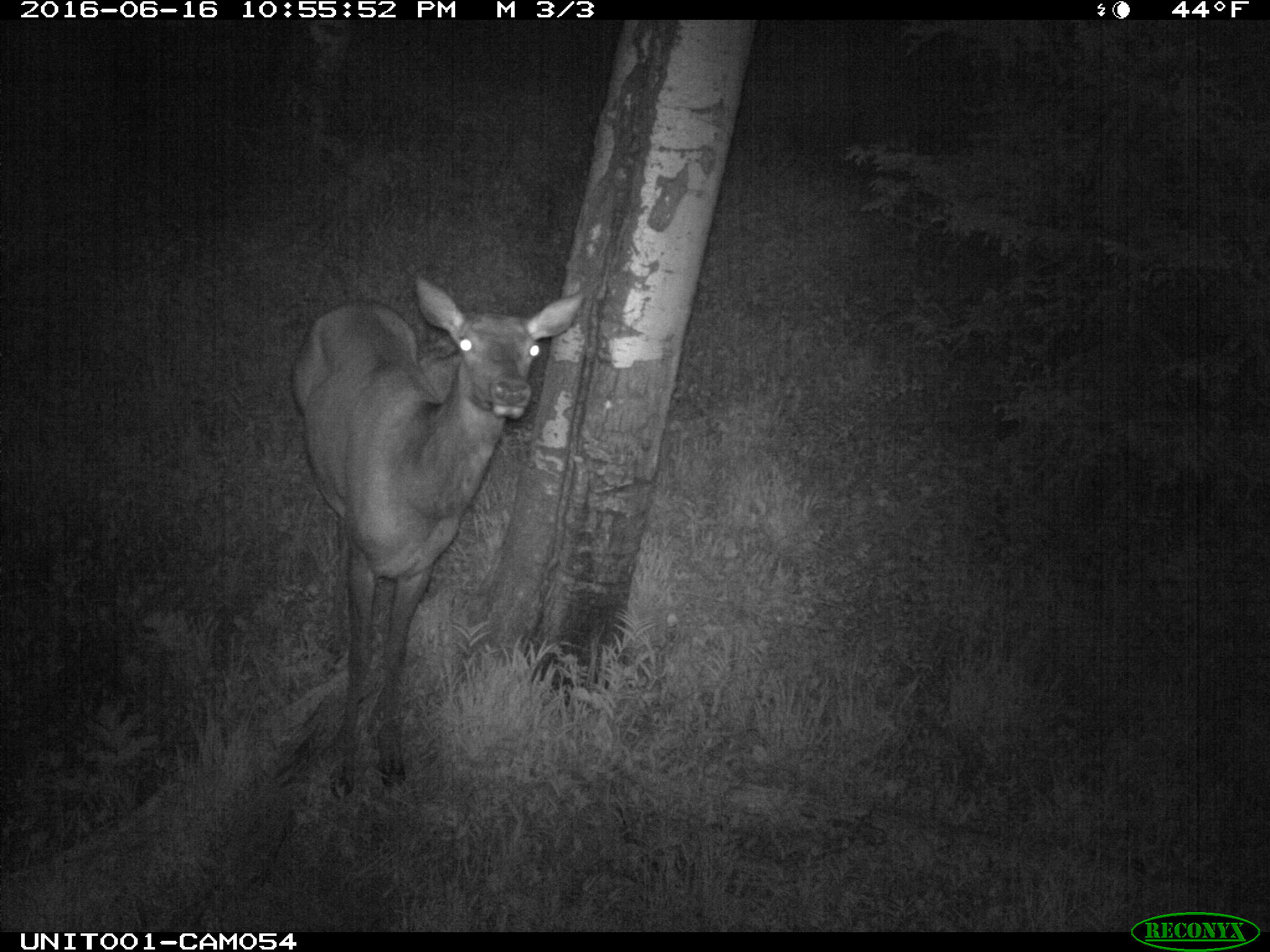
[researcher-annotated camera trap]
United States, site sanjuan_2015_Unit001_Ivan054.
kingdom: Animalia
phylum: Chordata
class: Mammalia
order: Artiodactyla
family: Cervidae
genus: Cervus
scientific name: Cervus elaphus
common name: red deer